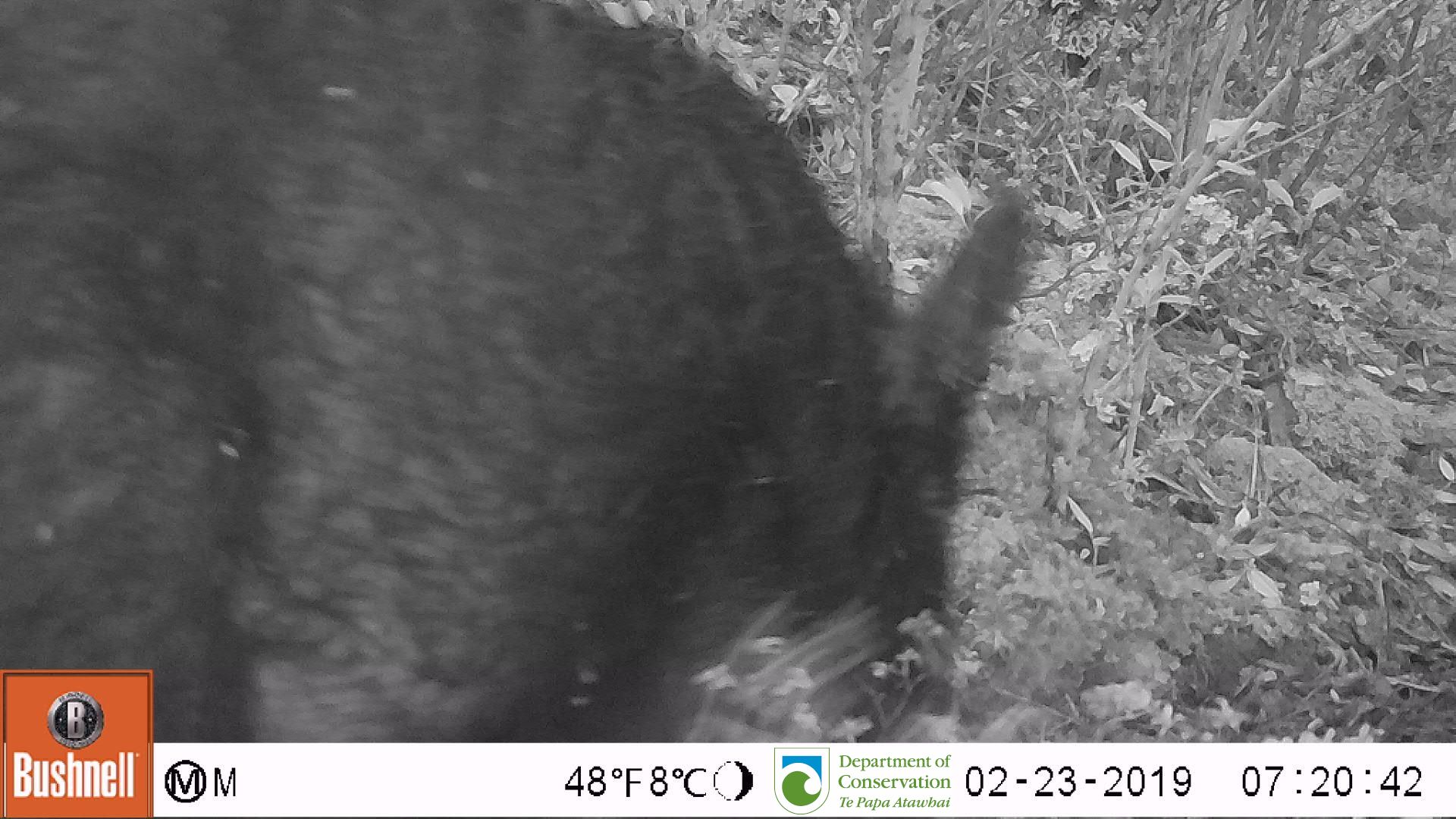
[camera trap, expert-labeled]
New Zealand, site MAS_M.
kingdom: Animalia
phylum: Chordata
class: Mammalia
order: Artiodactyla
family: Suidae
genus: Sus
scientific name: Sus scrofa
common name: pig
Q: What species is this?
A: Pig (Sus scrofa).